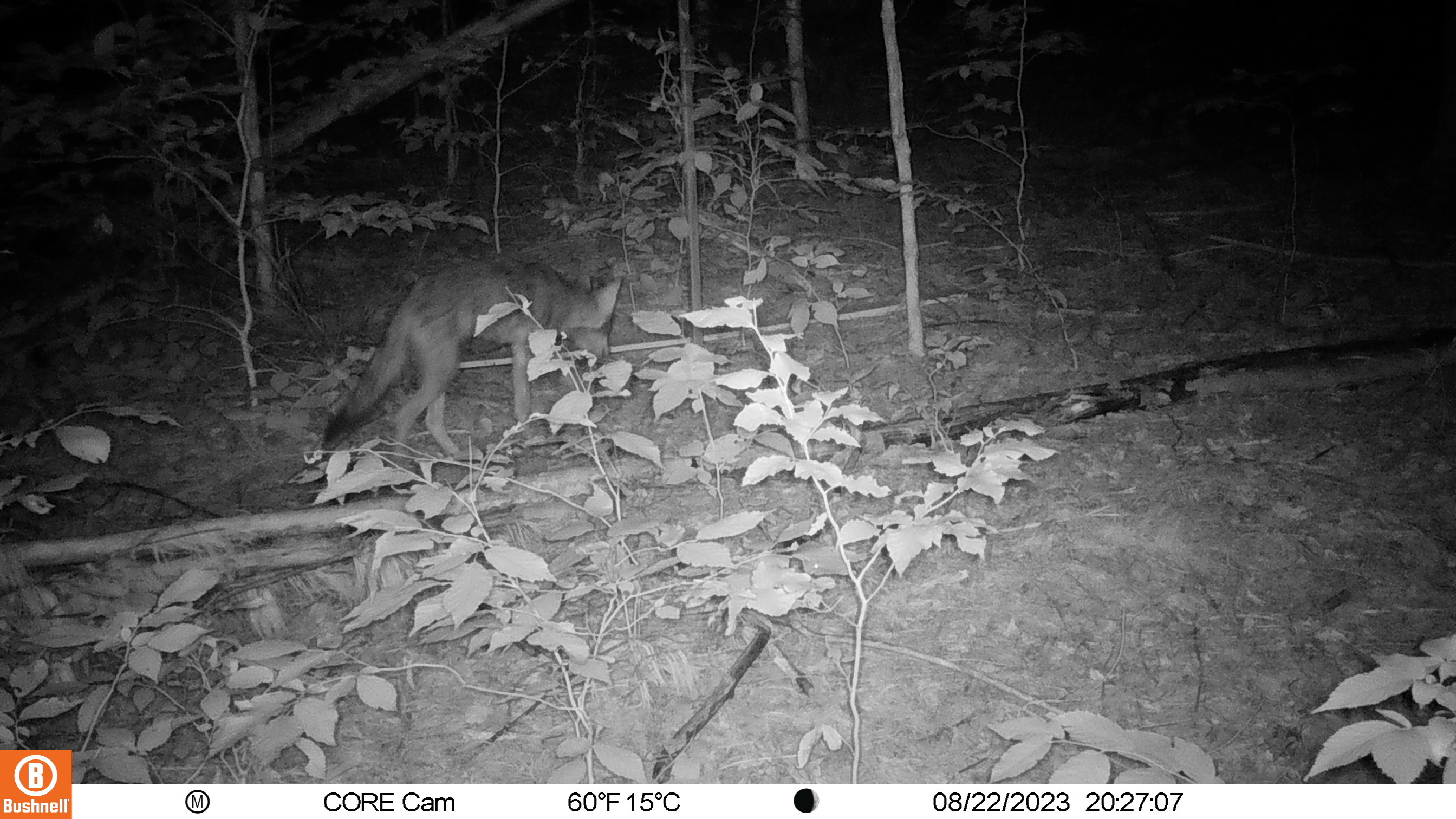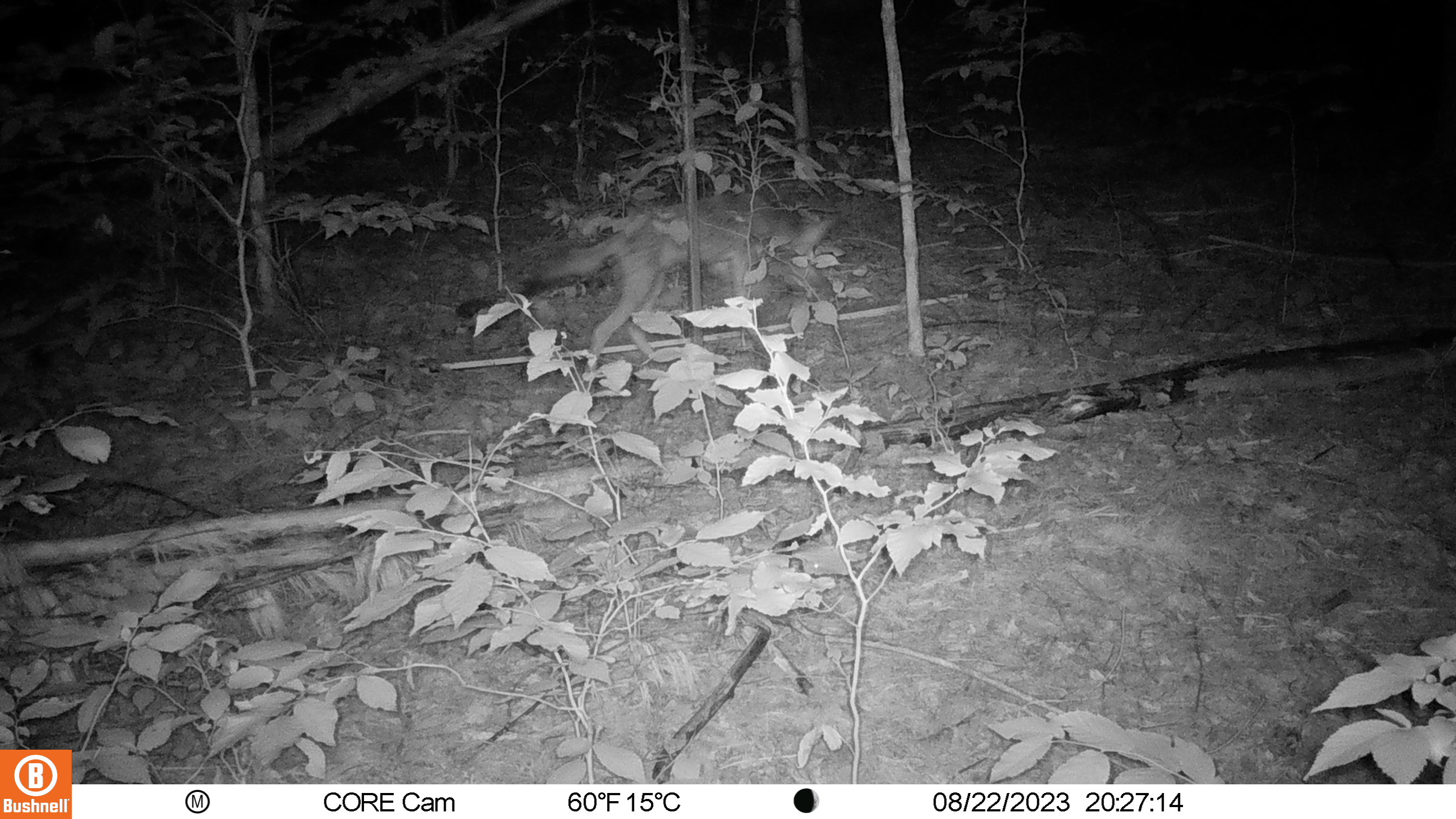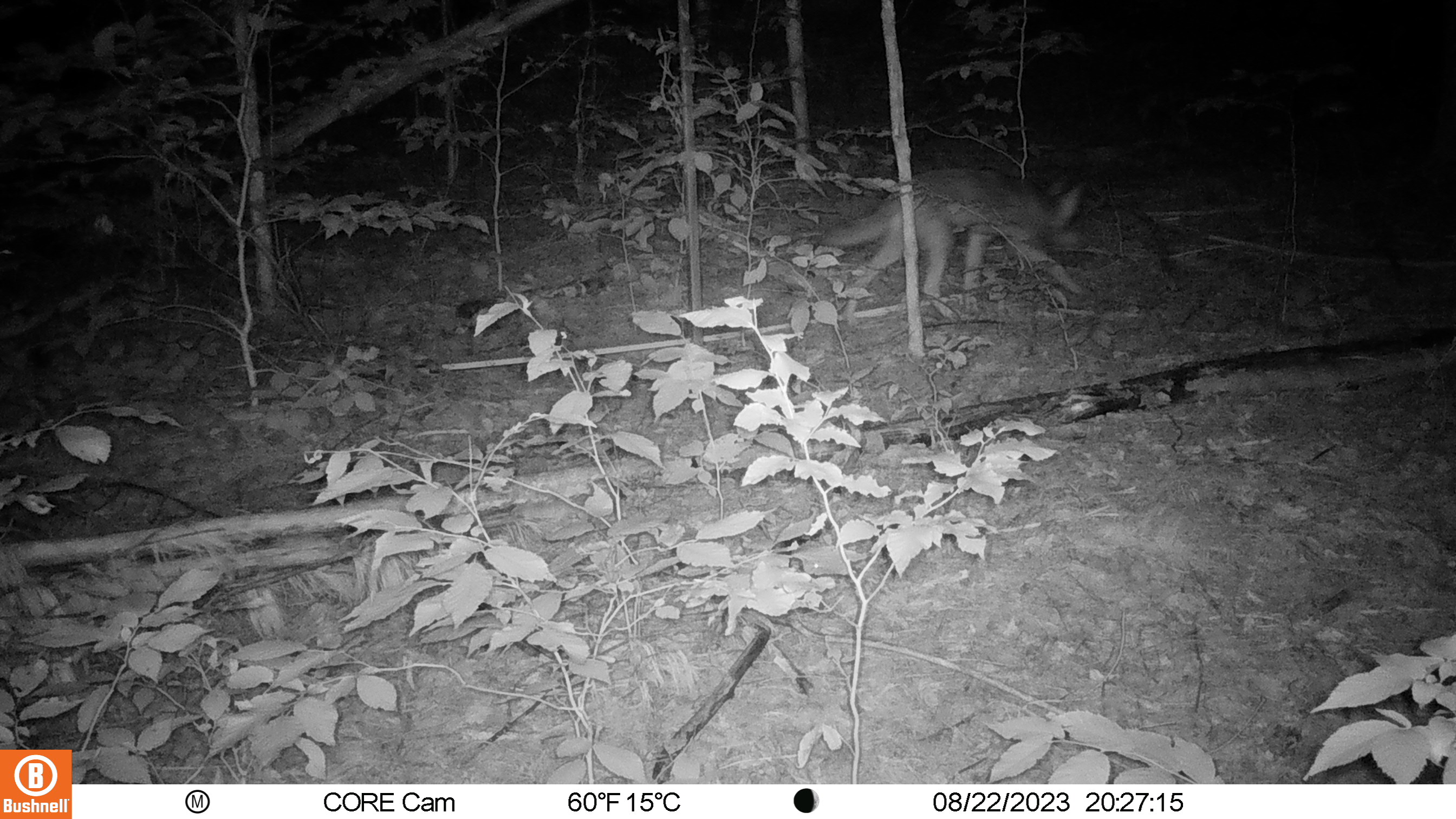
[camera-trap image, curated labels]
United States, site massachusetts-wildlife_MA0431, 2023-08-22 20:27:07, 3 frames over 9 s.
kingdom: Animalia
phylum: Chordata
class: Mammalia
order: Carnivora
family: Canidae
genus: Canis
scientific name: Canis latrans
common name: coyote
Coyote (Canis latrans).